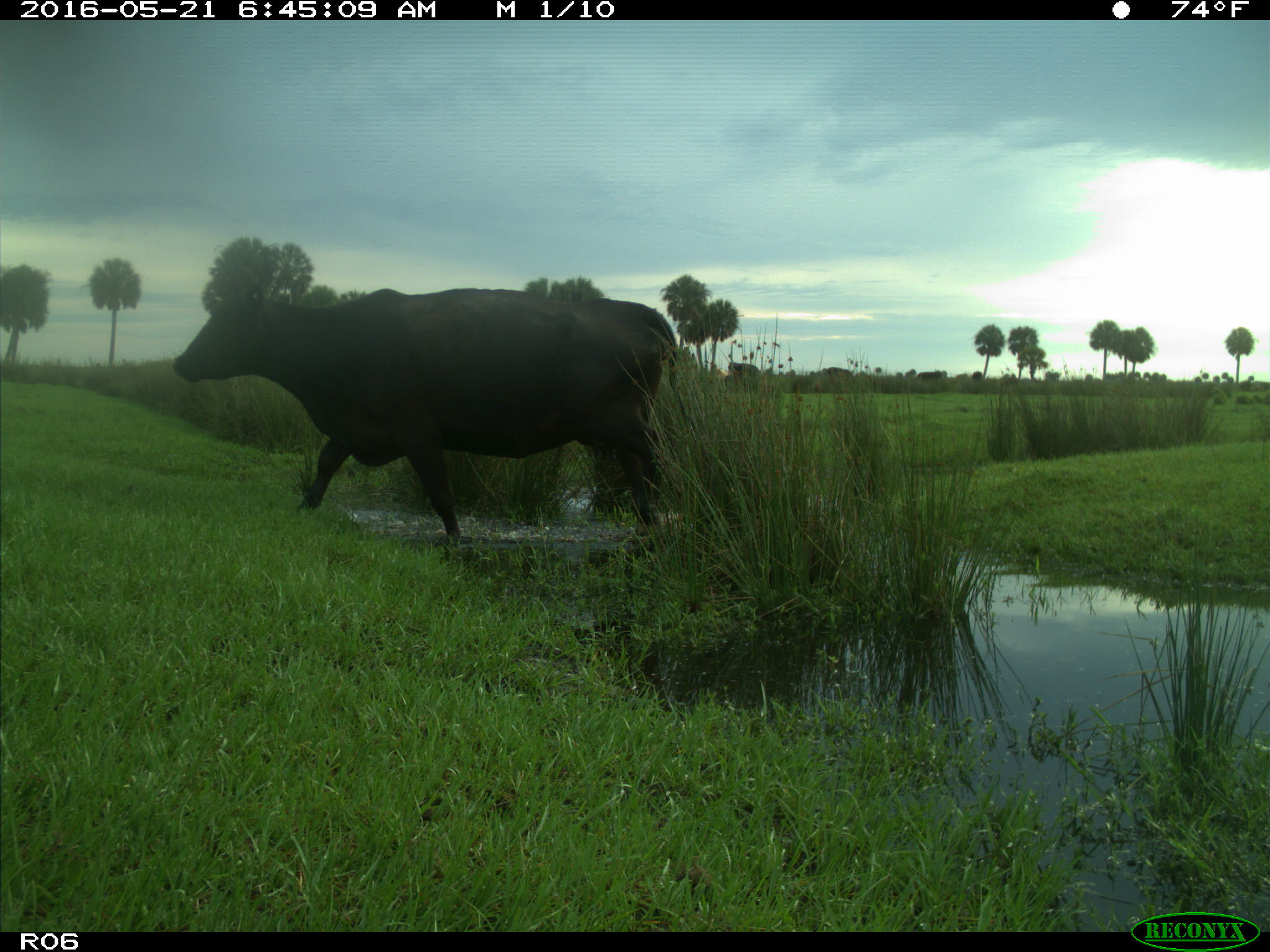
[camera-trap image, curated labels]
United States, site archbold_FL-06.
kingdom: Animalia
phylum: Chordata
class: Mammalia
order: Artiodactyla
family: Bovidae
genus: Bos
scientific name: Bos taurus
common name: domestic cow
Bos taurus (domestic cow).